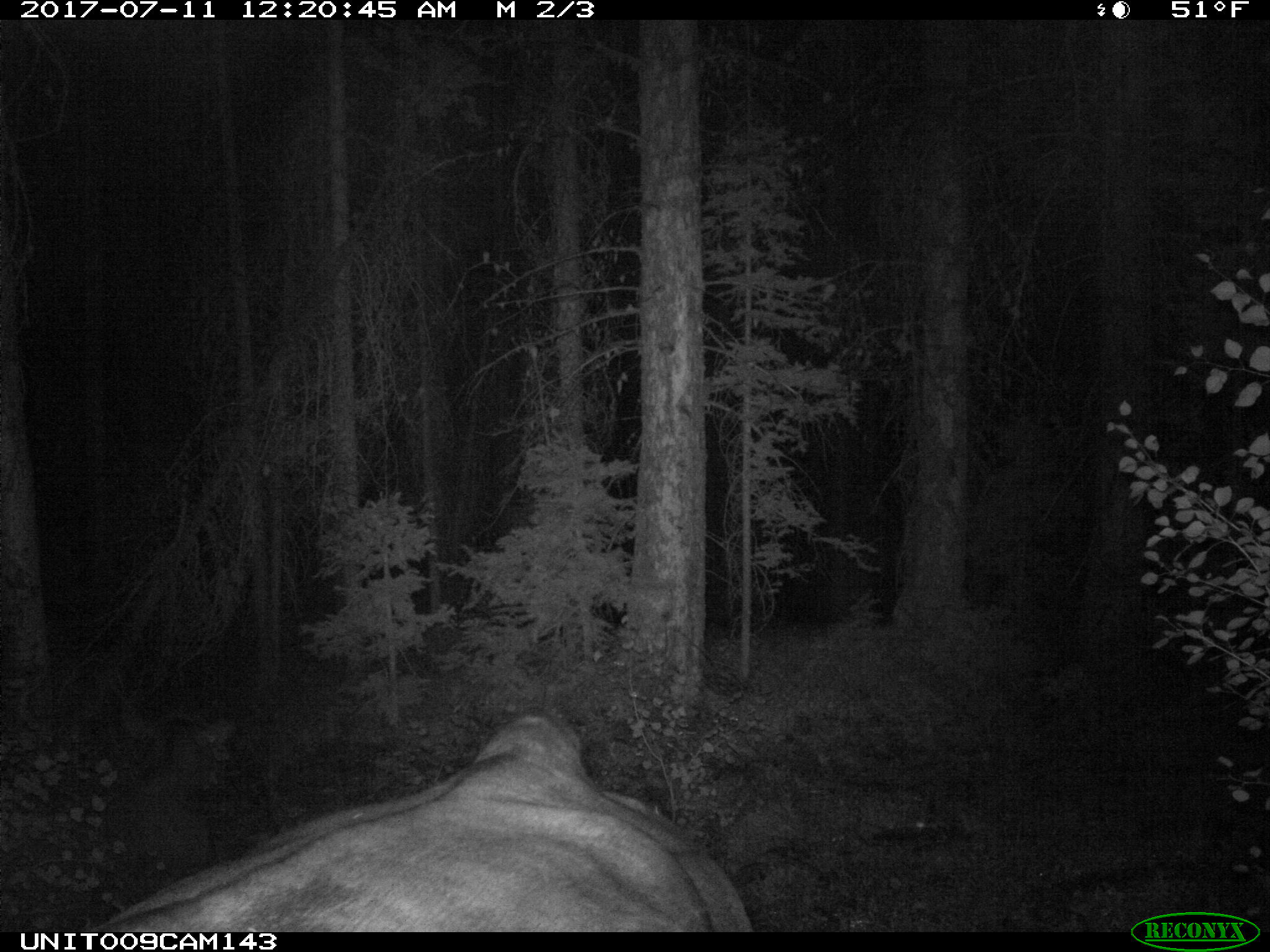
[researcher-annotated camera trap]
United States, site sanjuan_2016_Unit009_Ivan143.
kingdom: Animalia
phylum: Chordata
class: Mammalia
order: Artiodactyla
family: Bovidae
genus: Bos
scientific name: Bos taurus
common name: domestic cow